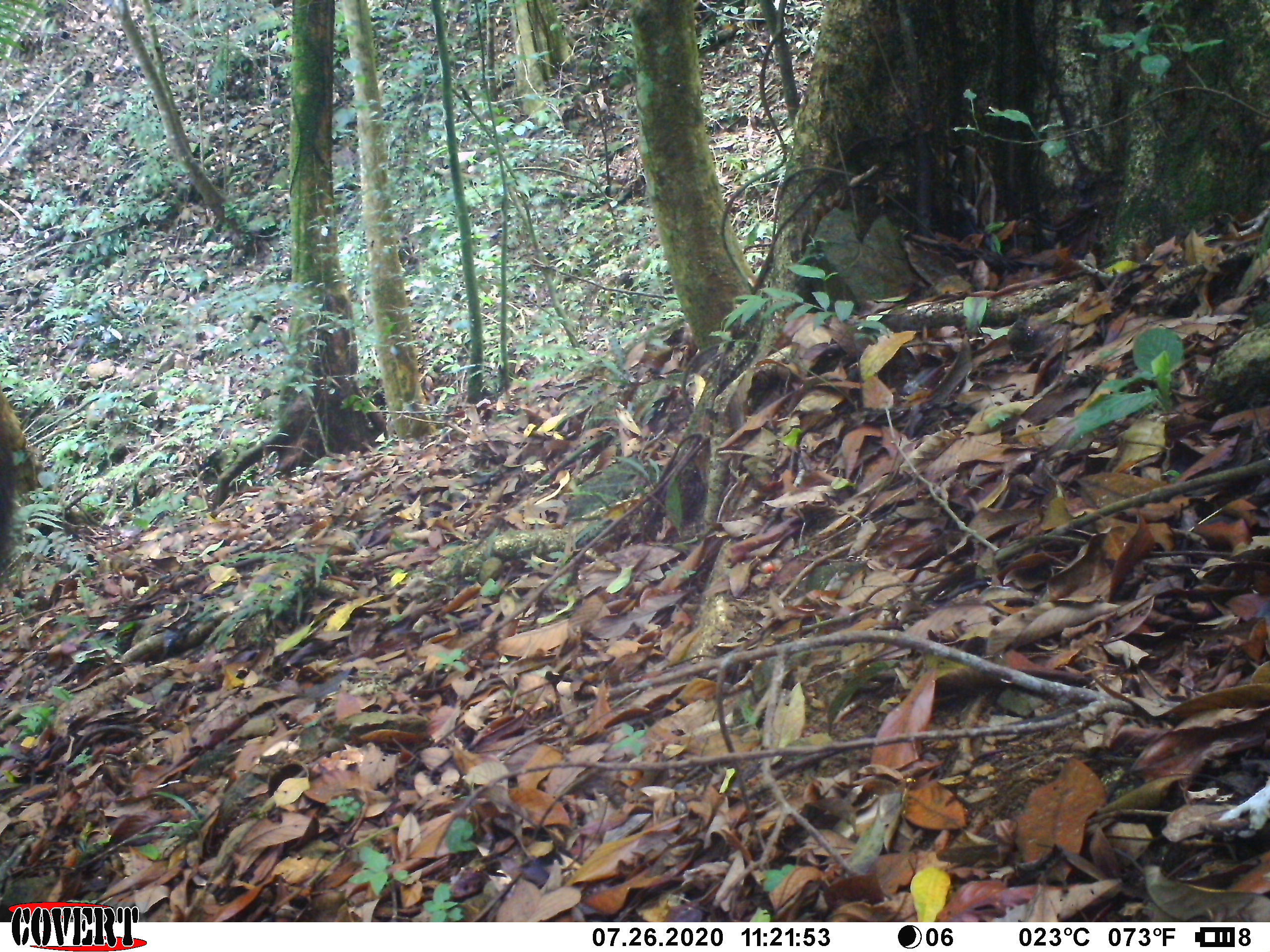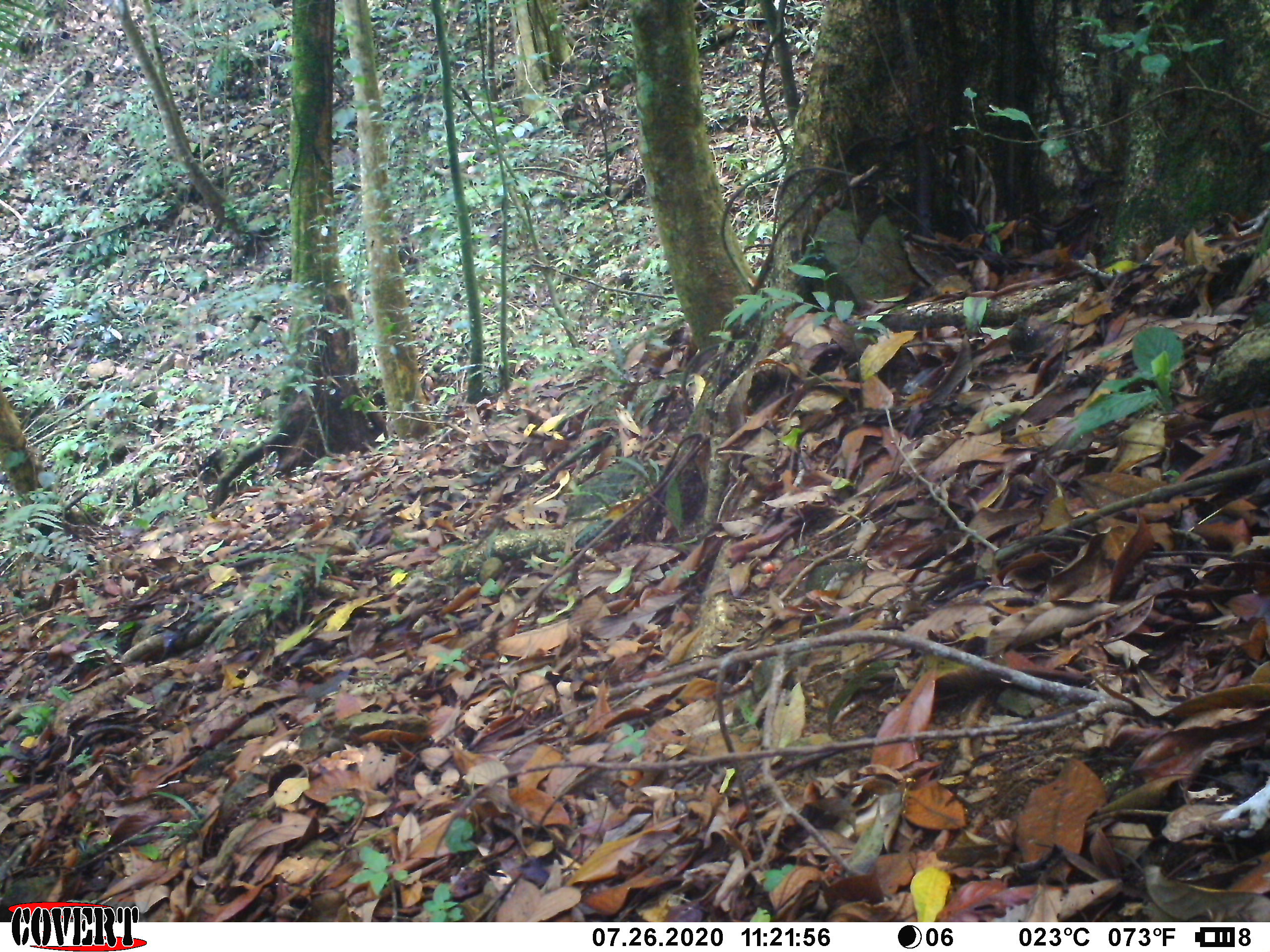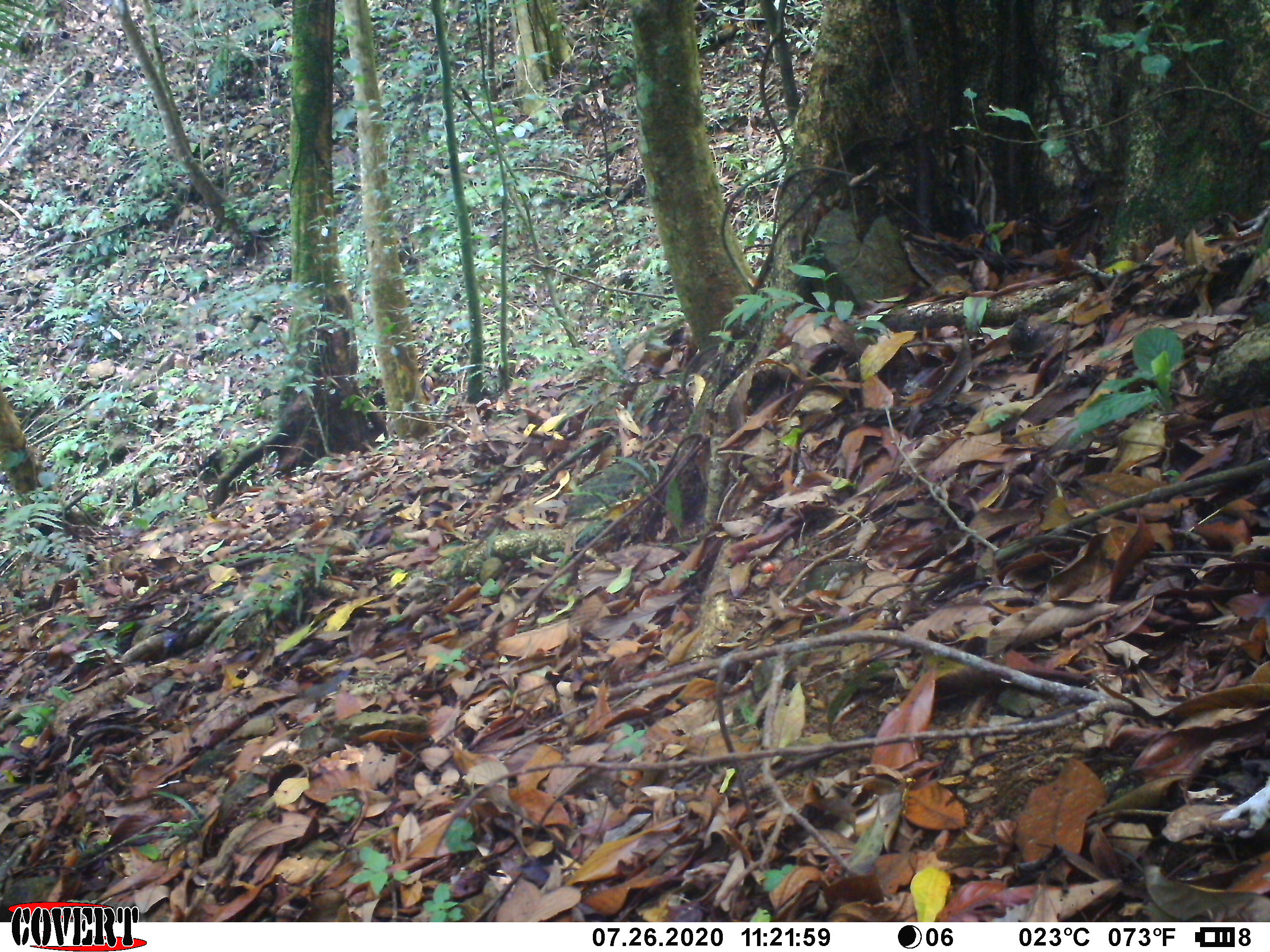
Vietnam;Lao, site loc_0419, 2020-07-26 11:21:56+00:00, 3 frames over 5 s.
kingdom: Animalia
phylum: Chordata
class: Mammalia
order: Artiodactyla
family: Cervidae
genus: Rusa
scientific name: Rusa unicolor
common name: sambar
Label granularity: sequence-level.